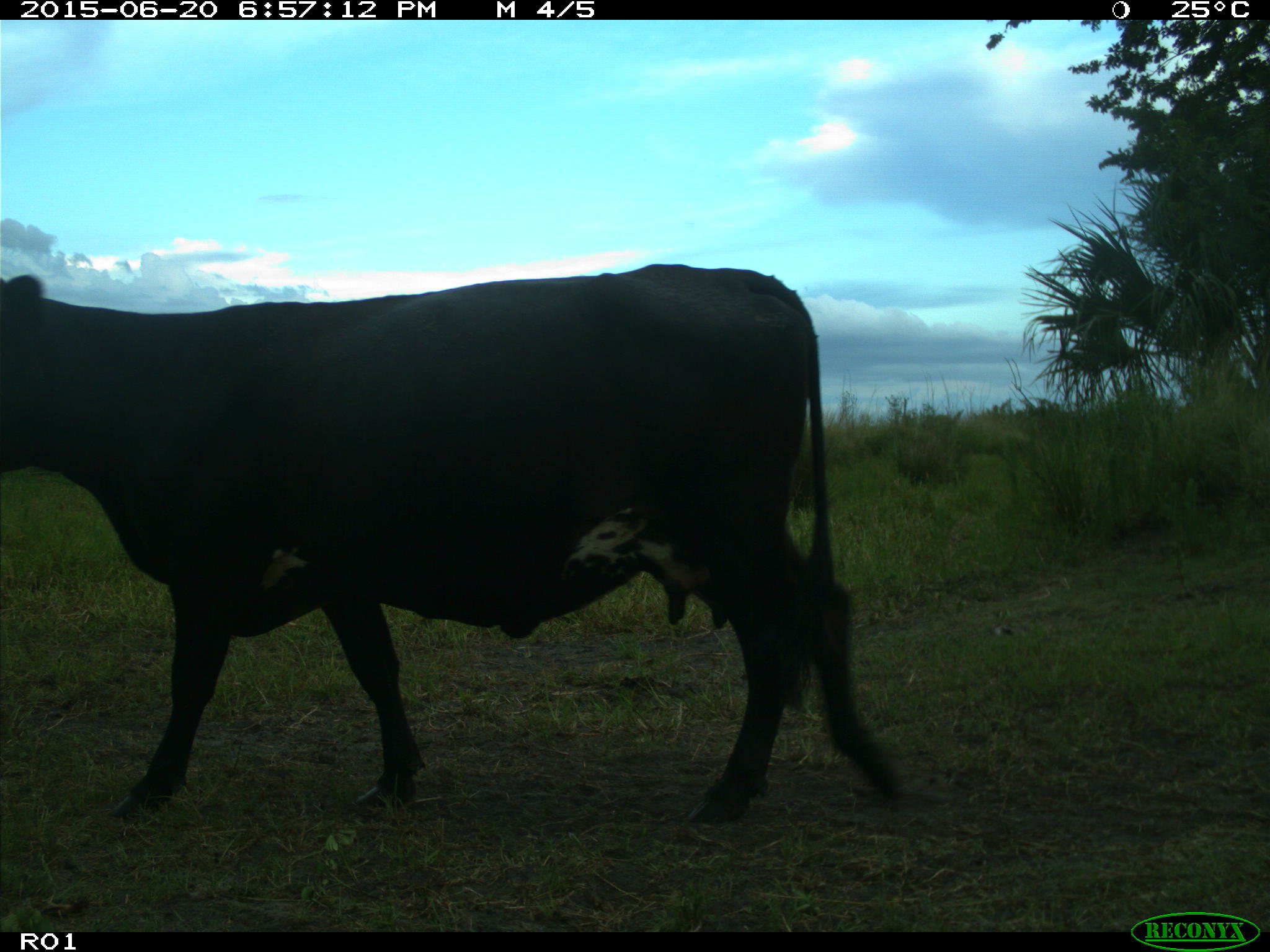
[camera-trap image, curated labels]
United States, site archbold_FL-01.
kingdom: Animalia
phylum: Chordata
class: Mammalia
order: Artiodactyla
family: Bovidae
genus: Bos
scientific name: Bos taurus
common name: domestic cow